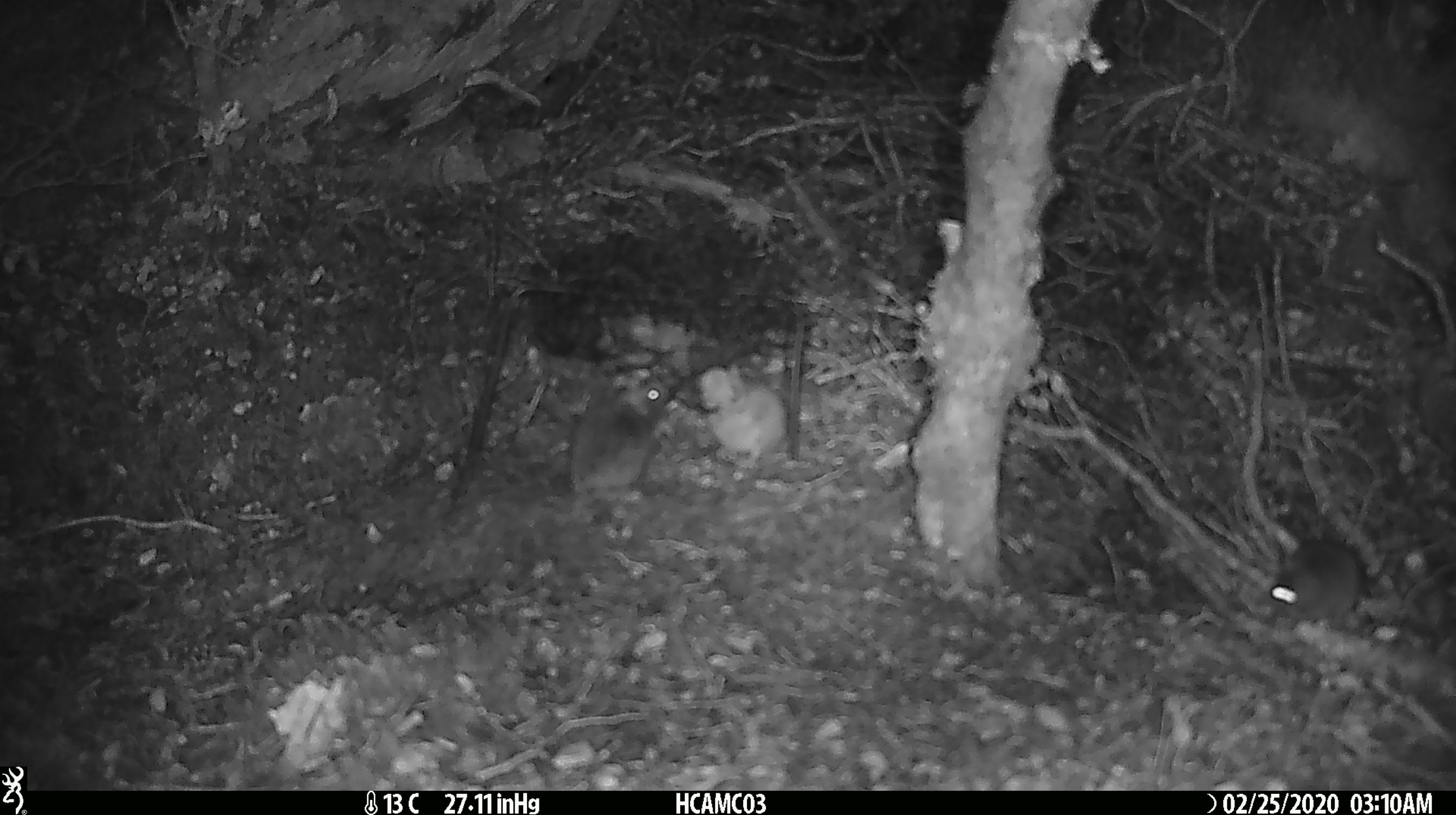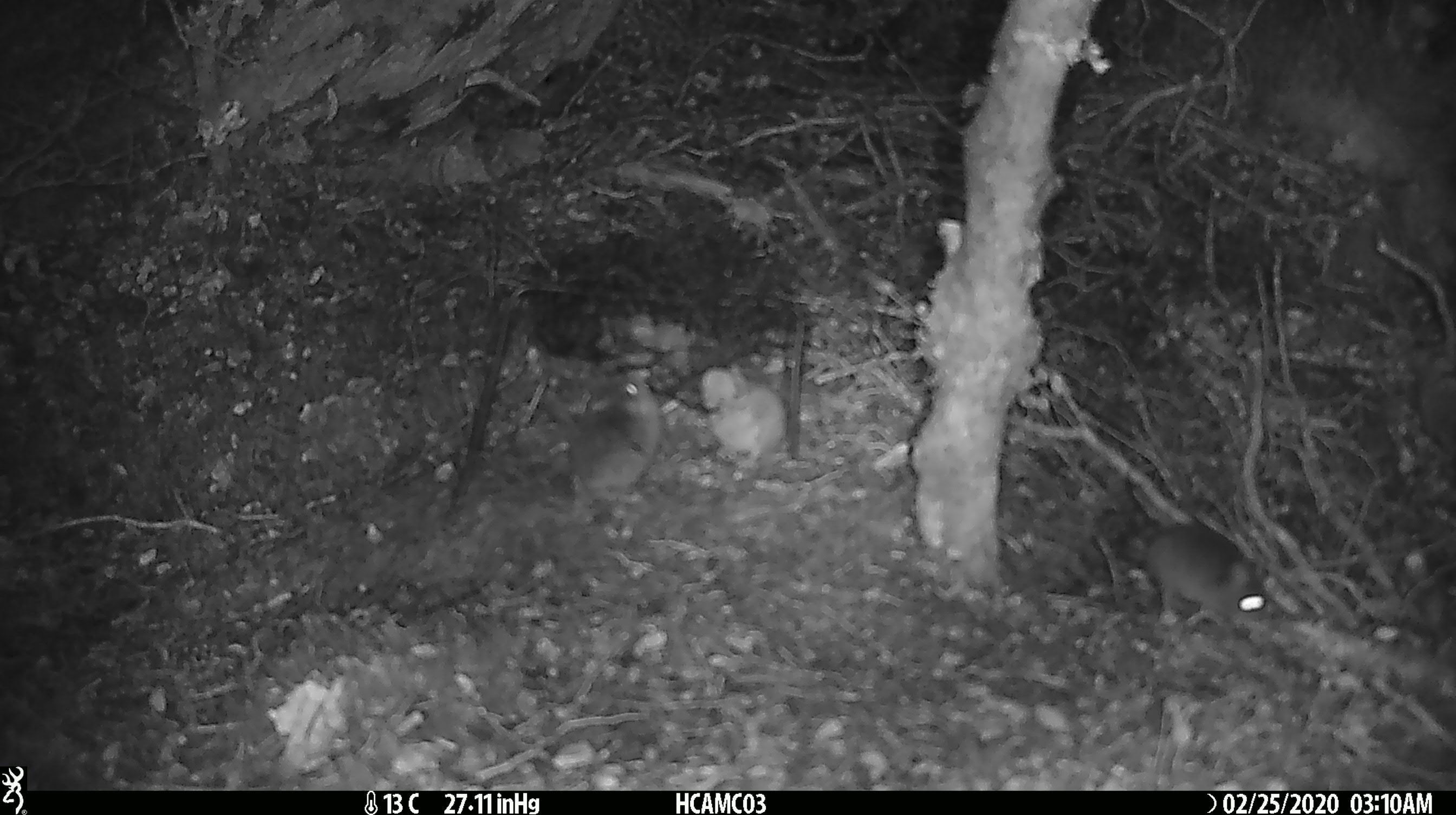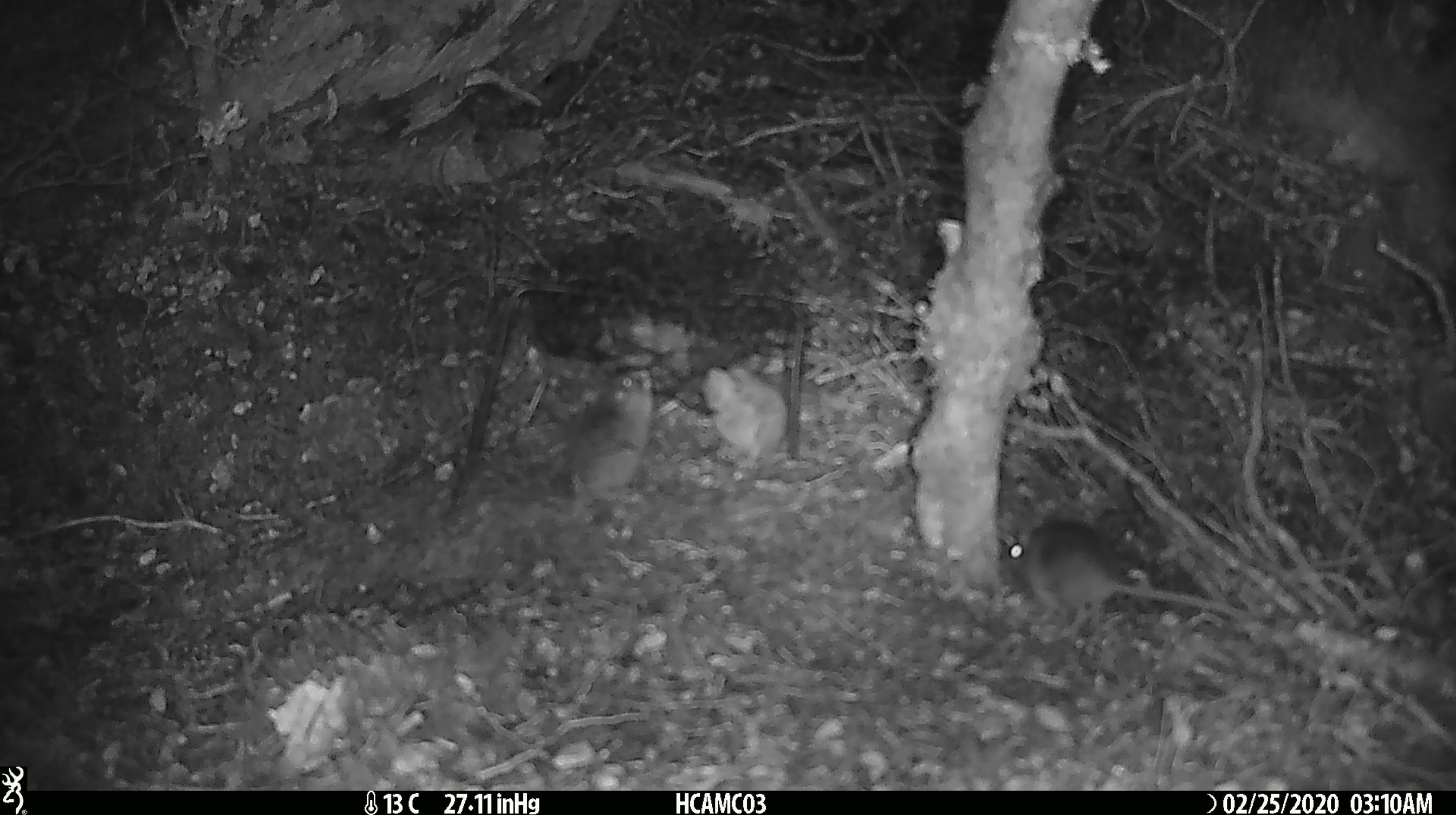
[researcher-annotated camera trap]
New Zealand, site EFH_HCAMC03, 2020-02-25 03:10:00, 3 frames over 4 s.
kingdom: Animalia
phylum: Chordata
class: Mammalia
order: Rodentia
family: Muridae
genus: Mus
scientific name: Mus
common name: mouse